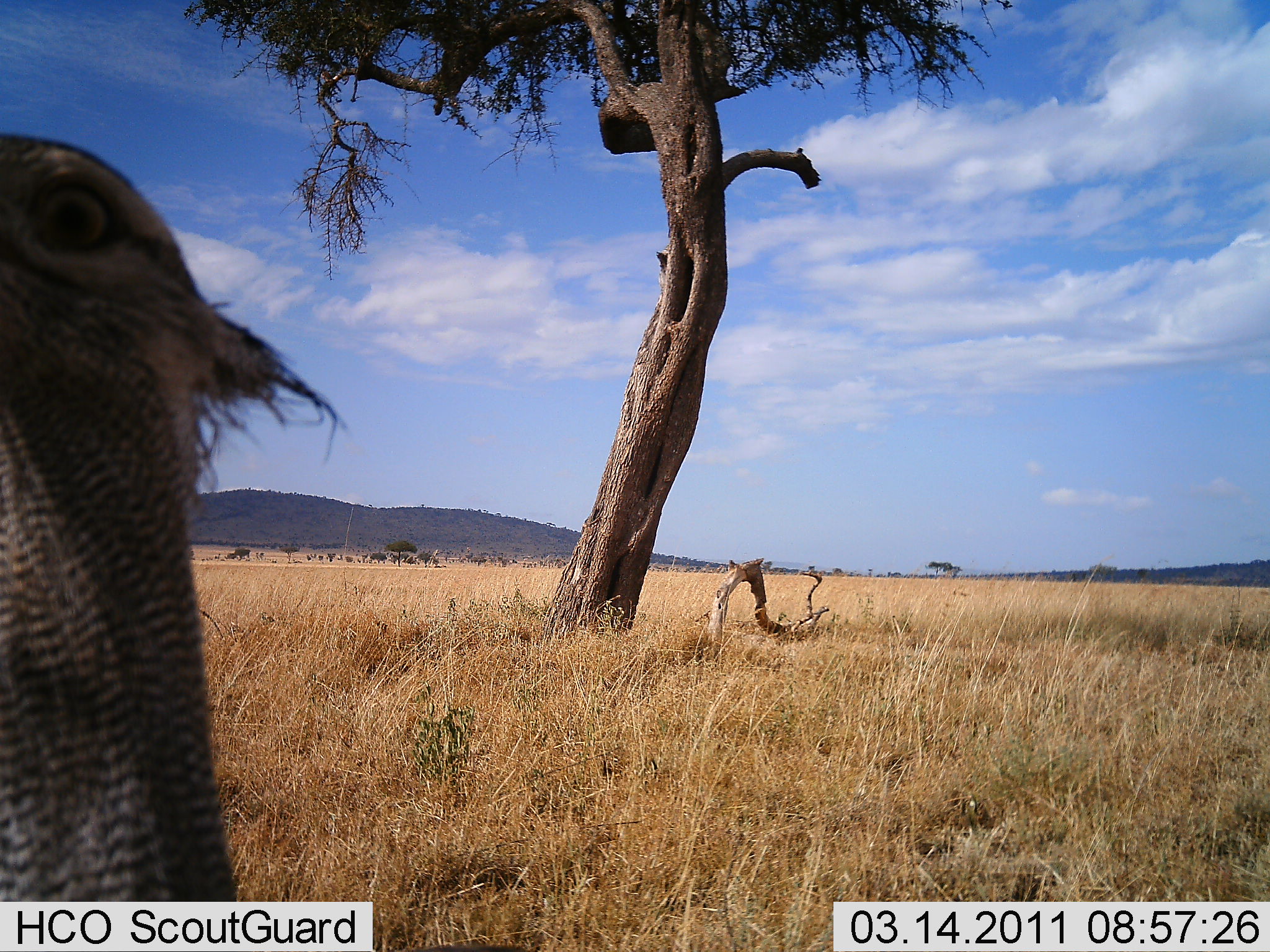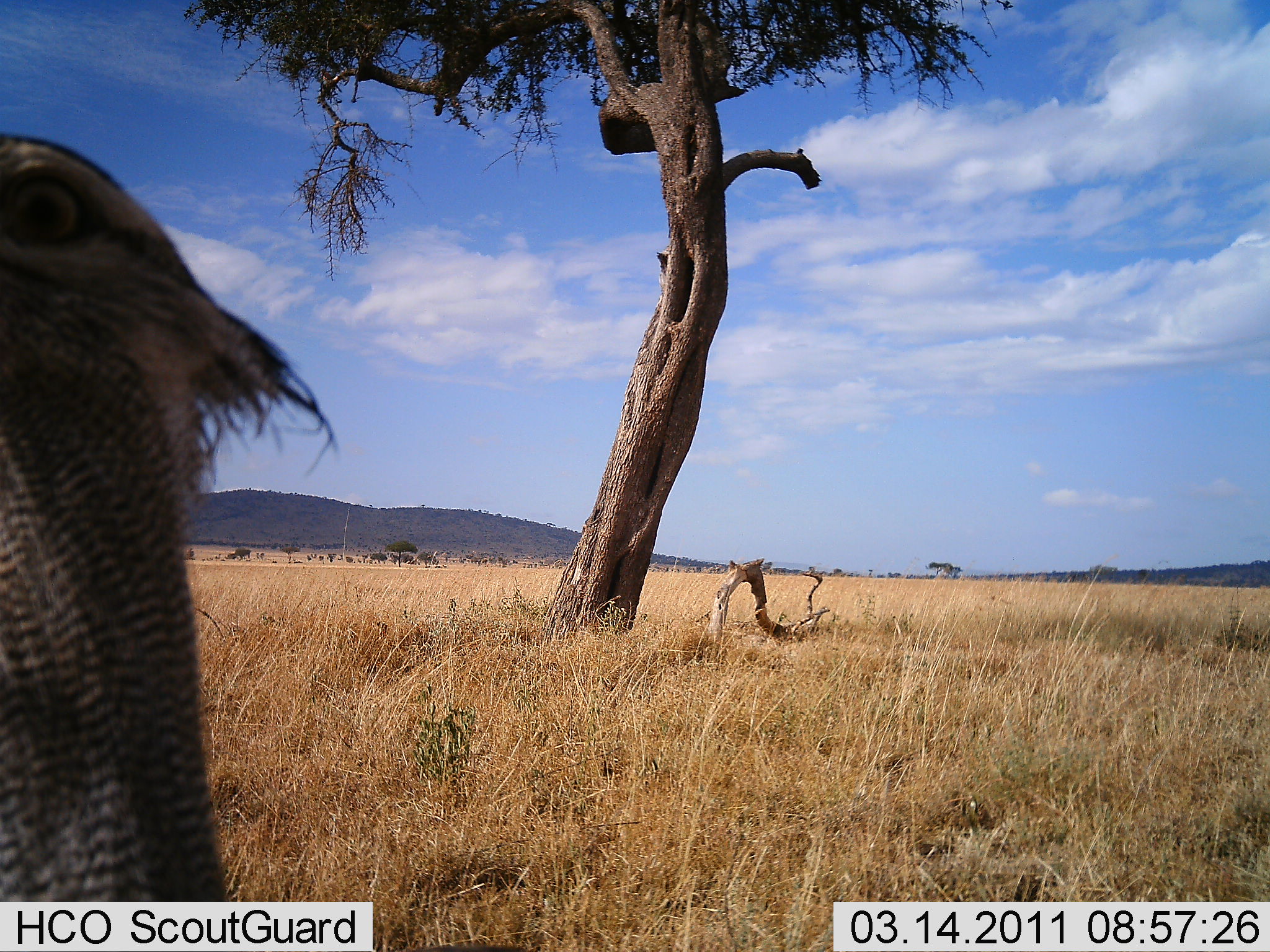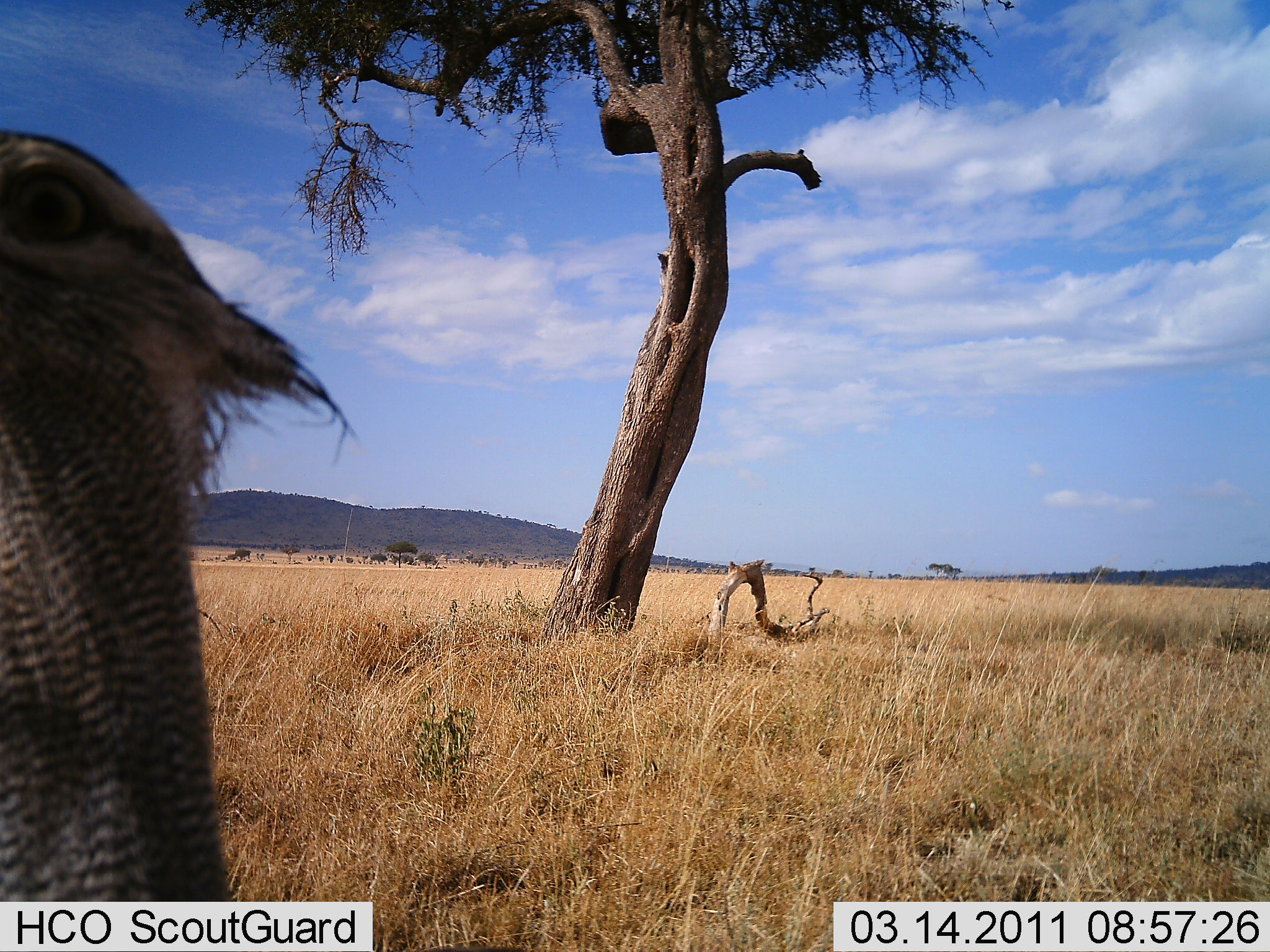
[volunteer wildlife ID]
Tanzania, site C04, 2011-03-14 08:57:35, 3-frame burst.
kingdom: Animalia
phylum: Chordata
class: Aves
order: Otidiformes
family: Otididae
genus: Ardeotis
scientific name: Ardeotis kori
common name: kori bustard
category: koribustard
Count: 1.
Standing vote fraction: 100%.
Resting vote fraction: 0%.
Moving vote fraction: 0%.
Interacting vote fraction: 9%.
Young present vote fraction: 0%.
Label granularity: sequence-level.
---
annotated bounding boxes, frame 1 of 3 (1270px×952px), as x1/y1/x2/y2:
animal: 0/129/352/901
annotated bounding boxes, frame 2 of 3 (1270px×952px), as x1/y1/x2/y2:
animal: 0/132/347/901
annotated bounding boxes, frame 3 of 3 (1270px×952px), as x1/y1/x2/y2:
animal: 0/128/356/901